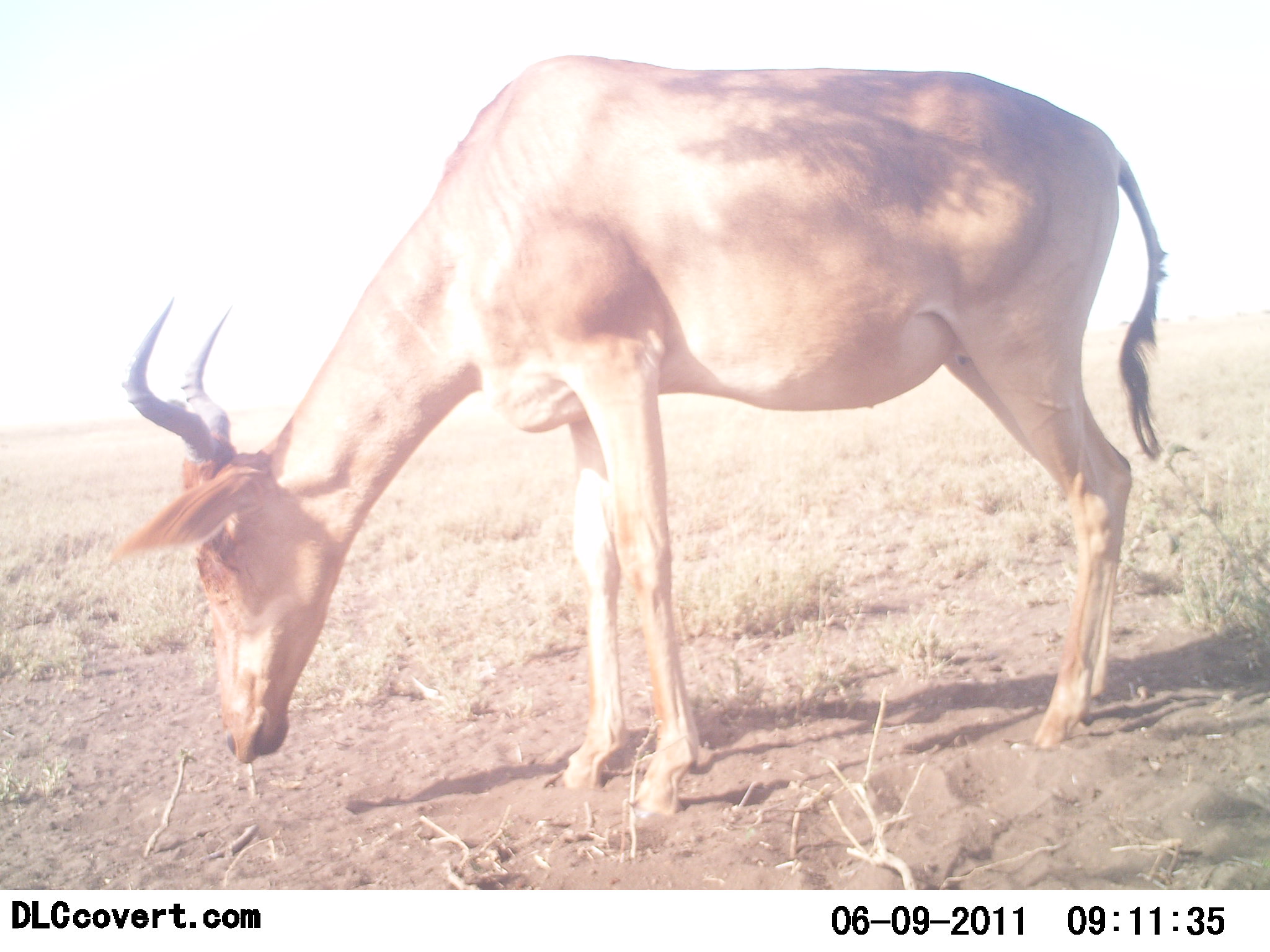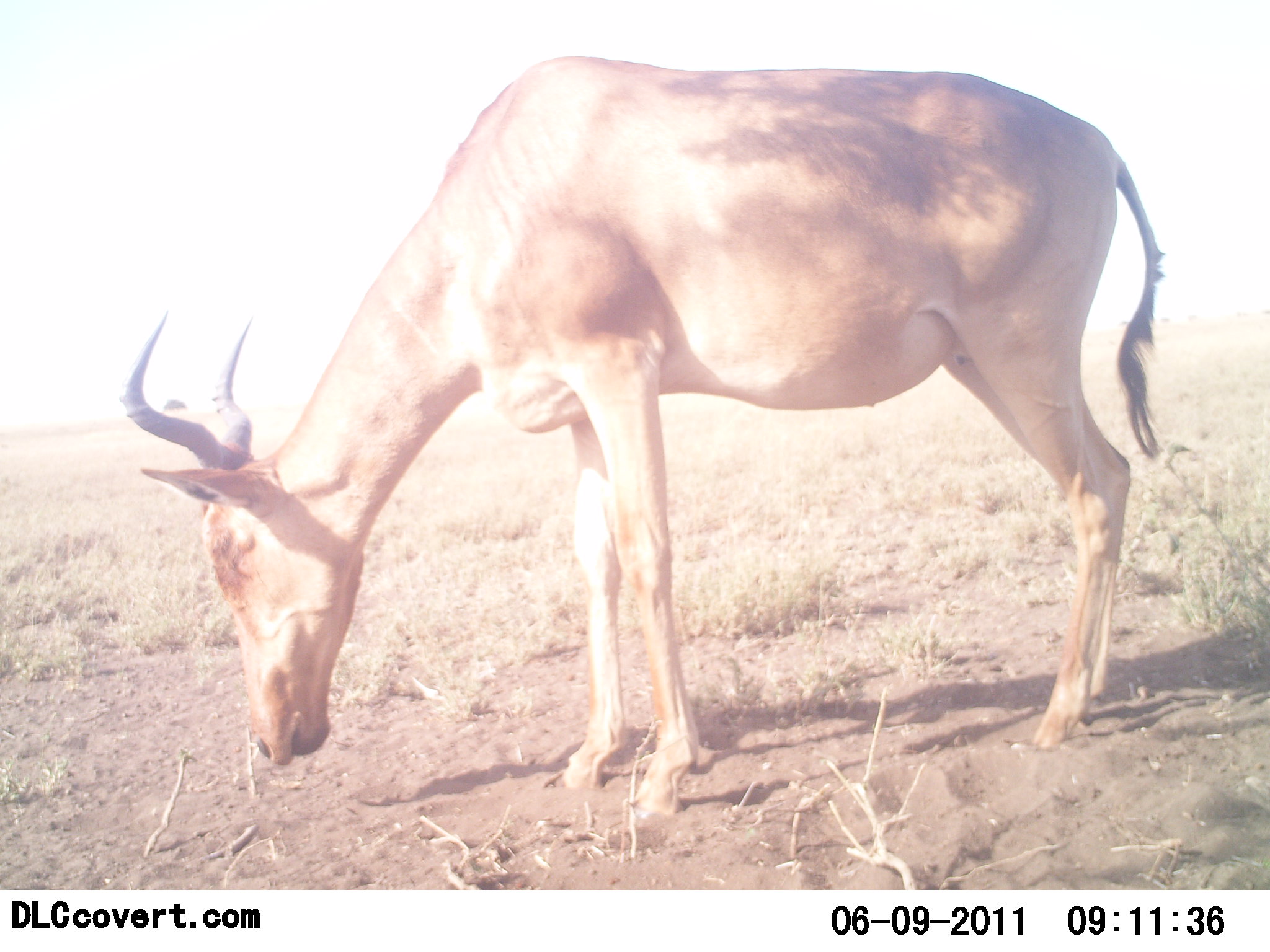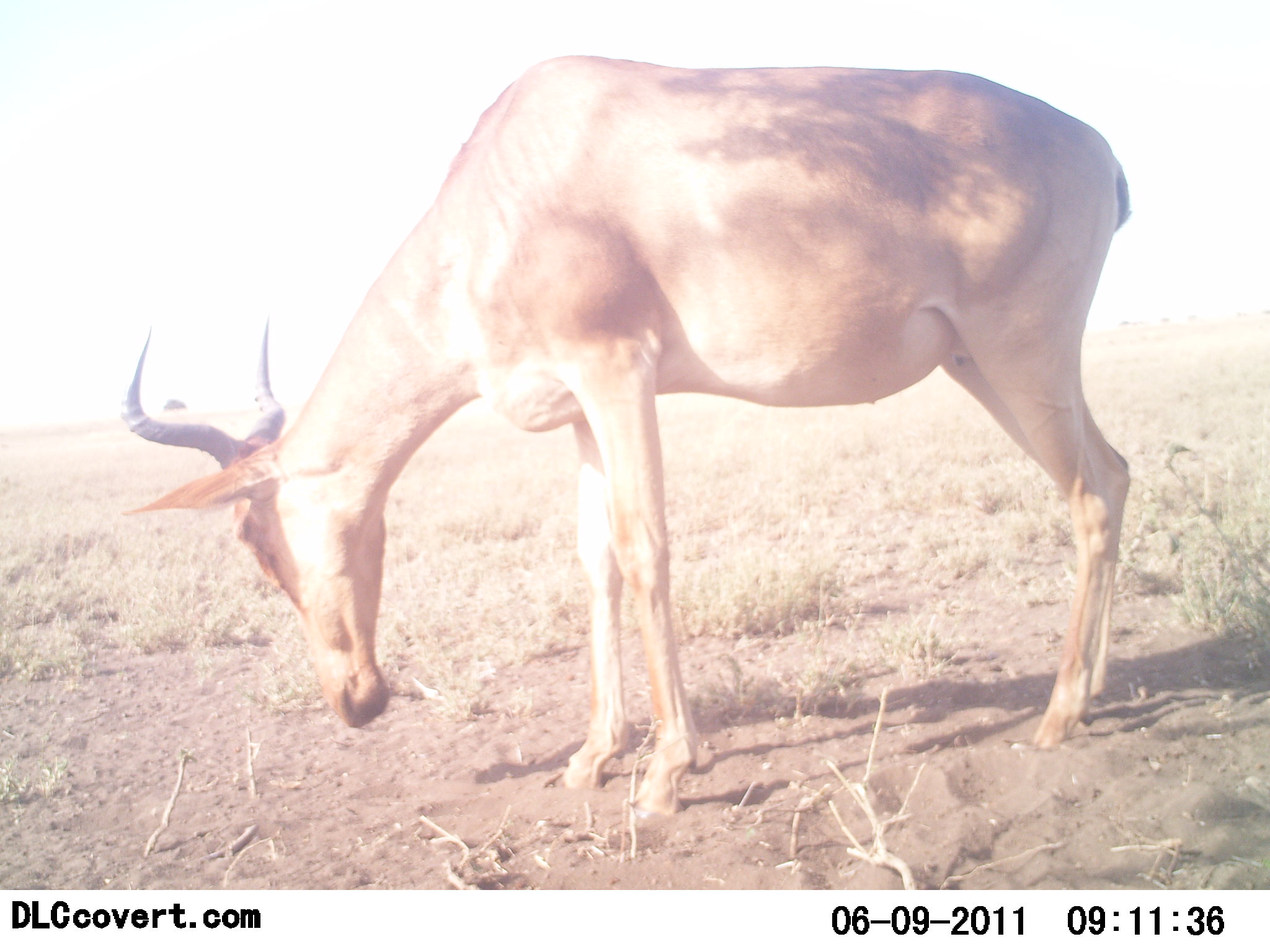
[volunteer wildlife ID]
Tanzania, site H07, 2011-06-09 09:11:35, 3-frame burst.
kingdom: Animalia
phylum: Chordata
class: Mammalia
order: Artiodactyla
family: Bovidae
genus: Alcelaphus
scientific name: Alcelaphus buselaphus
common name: hartebeest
Hartebeest (Alcelaphus buselaphus), count 1. Behavior (volunteer vote fractions): standing 55%, resting 0%, moving 0%, interacting 0%. Young present (vote fraction): 0%. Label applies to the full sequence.